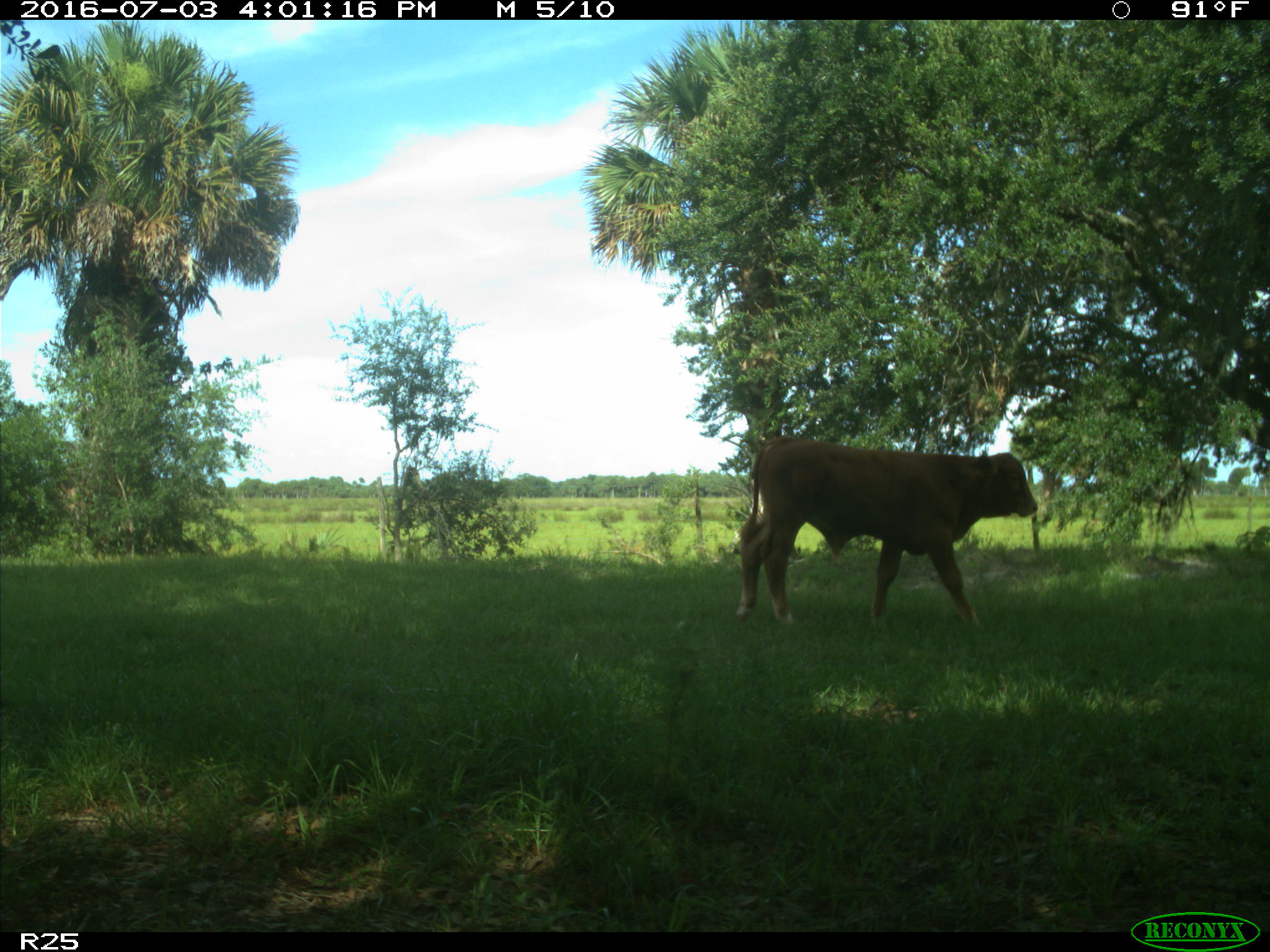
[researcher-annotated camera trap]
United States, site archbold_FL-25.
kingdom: Animalia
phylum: Chordata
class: Mammalia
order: Artiodactyla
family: Bovidae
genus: Bos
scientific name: Bos taurus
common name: domestic cow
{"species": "Bos taurus (domestic cow)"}